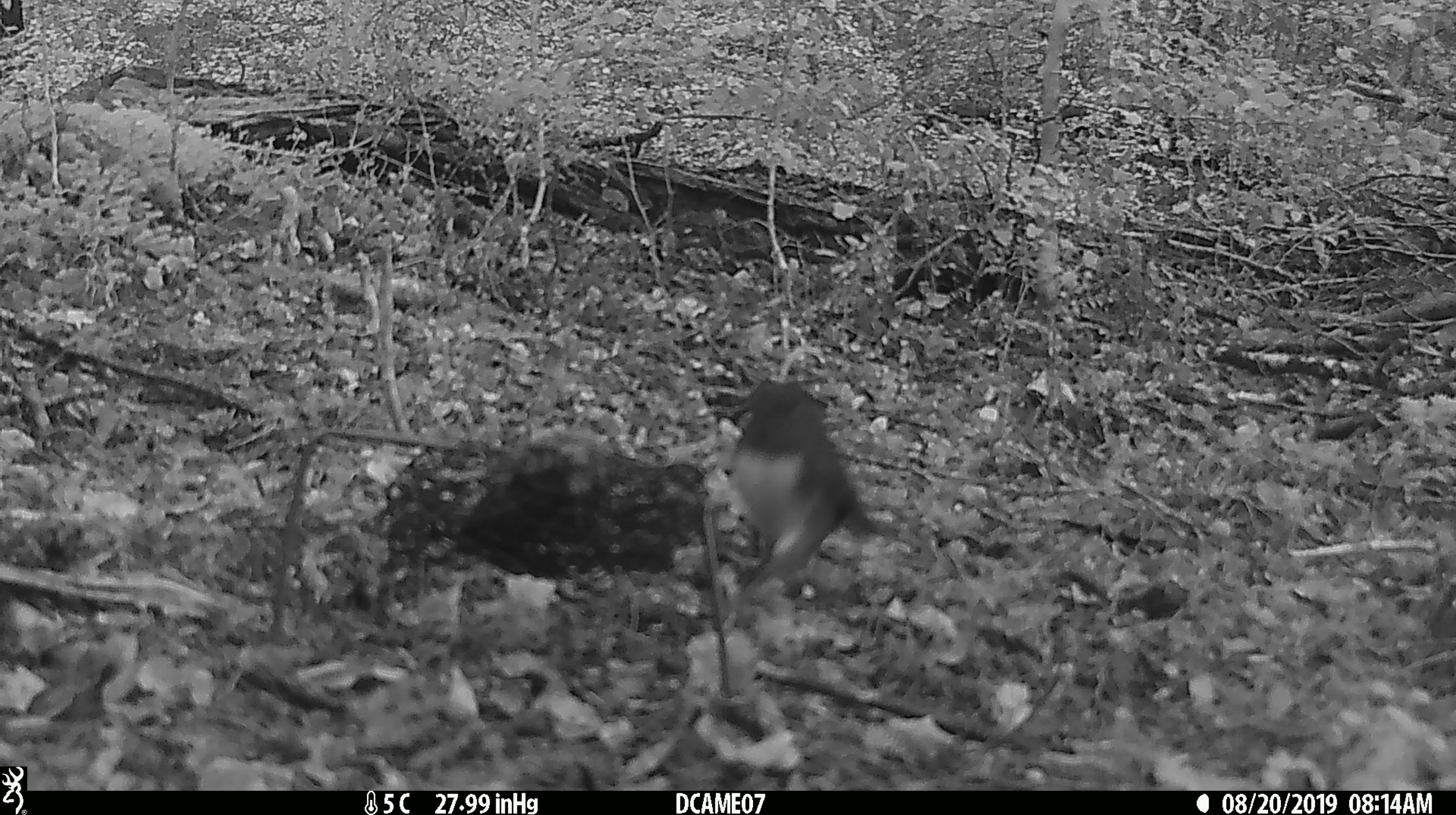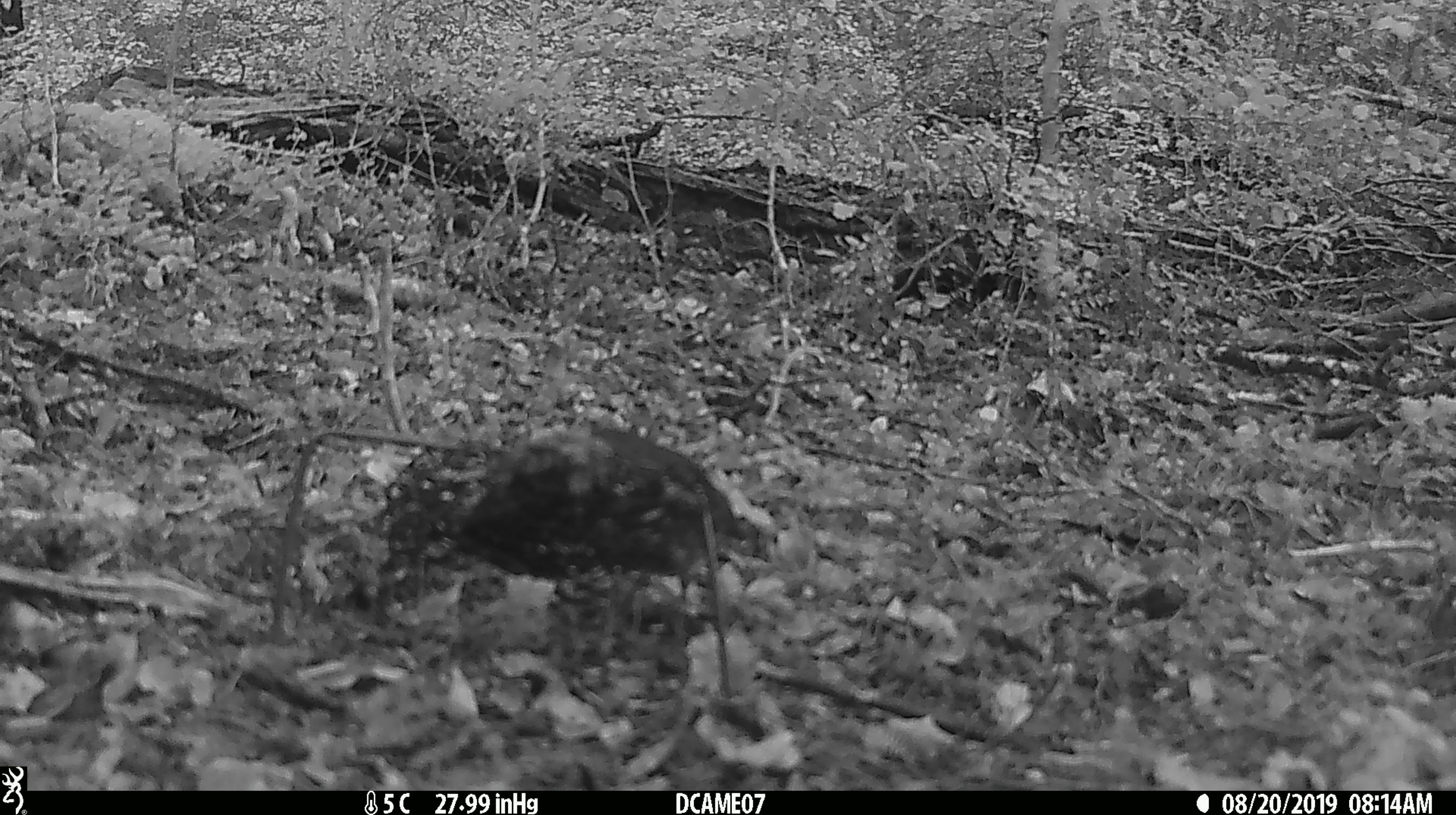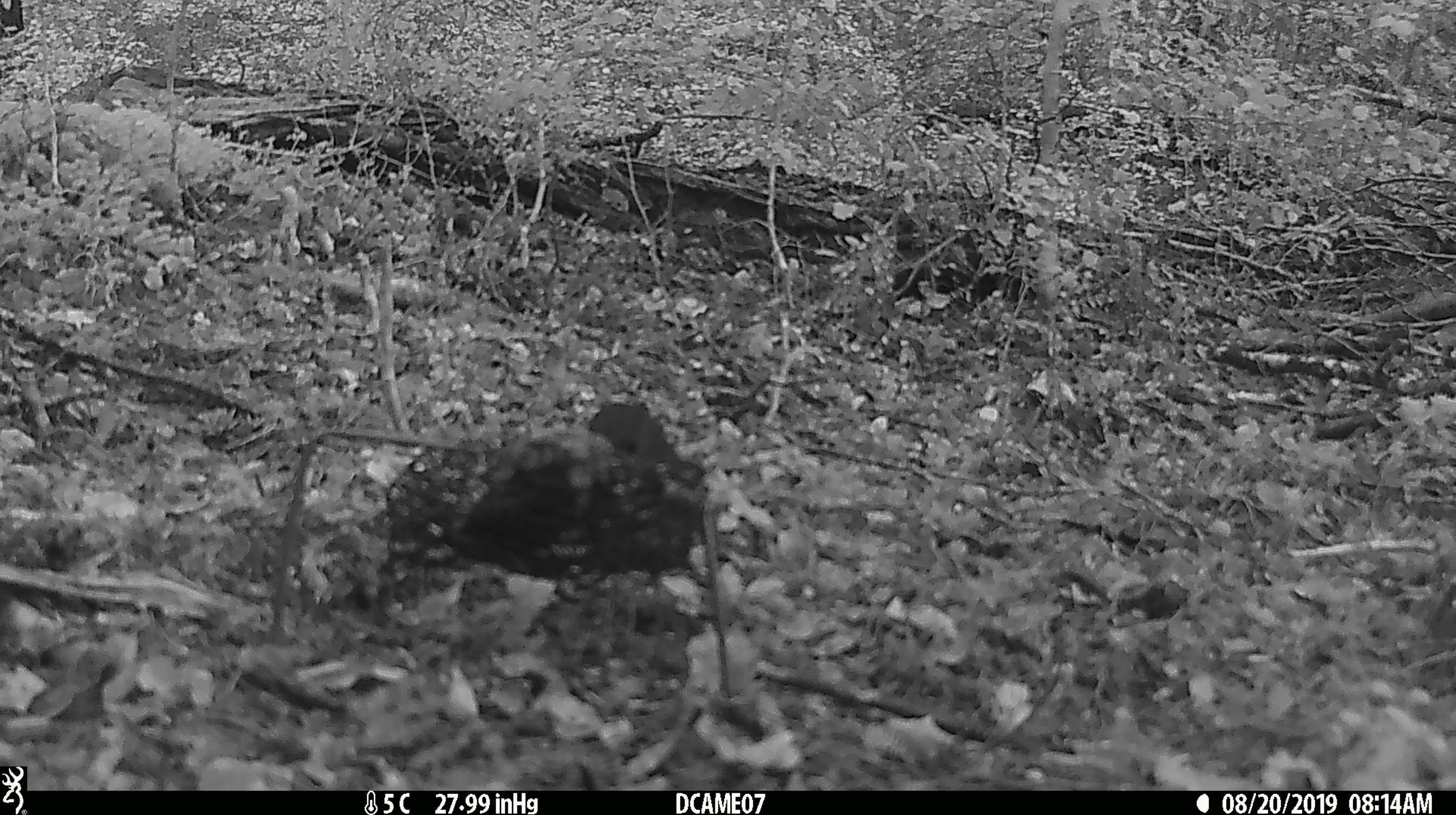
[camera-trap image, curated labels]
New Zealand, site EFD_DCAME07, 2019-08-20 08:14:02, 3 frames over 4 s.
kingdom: Animalia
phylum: Chordata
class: Aves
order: Passeriformes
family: Petroicidae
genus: Petroica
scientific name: Petroica australis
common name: new zealand robin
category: robin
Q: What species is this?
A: Robin (new zealand robin) (Petroica australis).